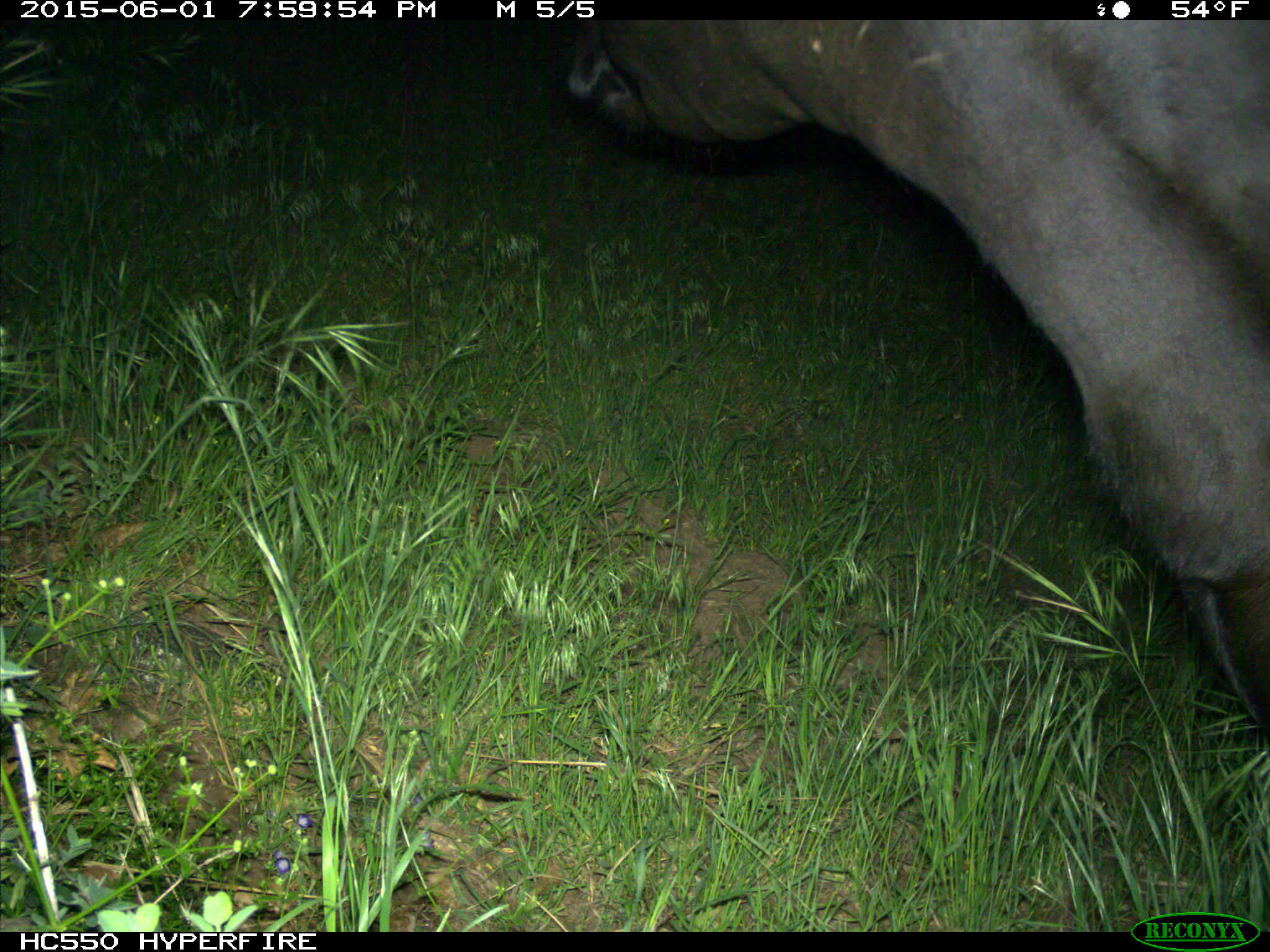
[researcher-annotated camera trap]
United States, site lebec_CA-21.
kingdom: Animalia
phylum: Chordata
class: Mammalia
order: Artiodactyla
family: Bovidae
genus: Bos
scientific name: Bos taurus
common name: domestic cow